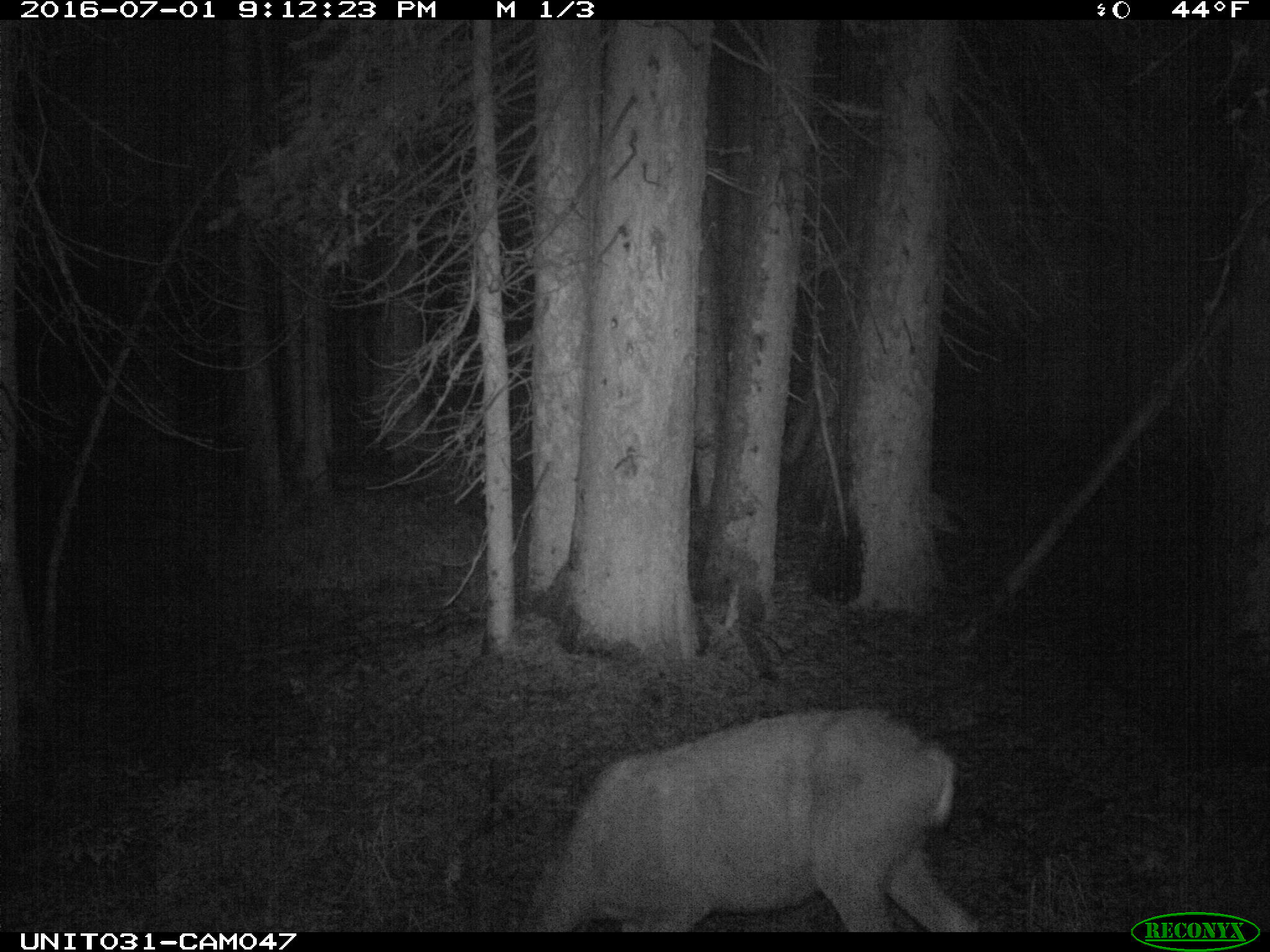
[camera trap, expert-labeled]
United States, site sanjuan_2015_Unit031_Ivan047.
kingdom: Animalia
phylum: Chordata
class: Mammalia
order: Artiodactyla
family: Cervidae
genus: Odocoileus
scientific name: Odocoileus hemionus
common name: mule deer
Odocoileus hemionus (mule deer).